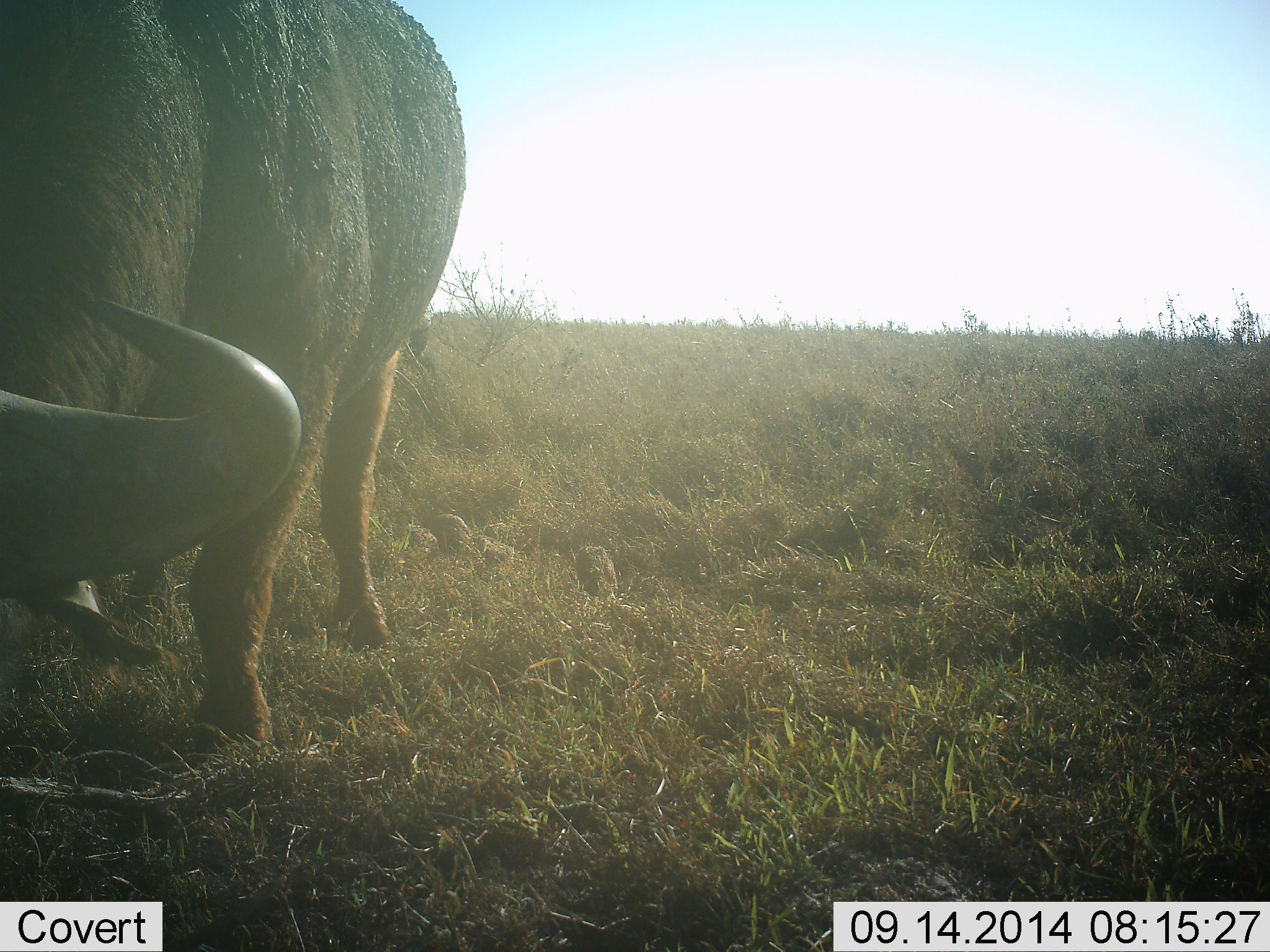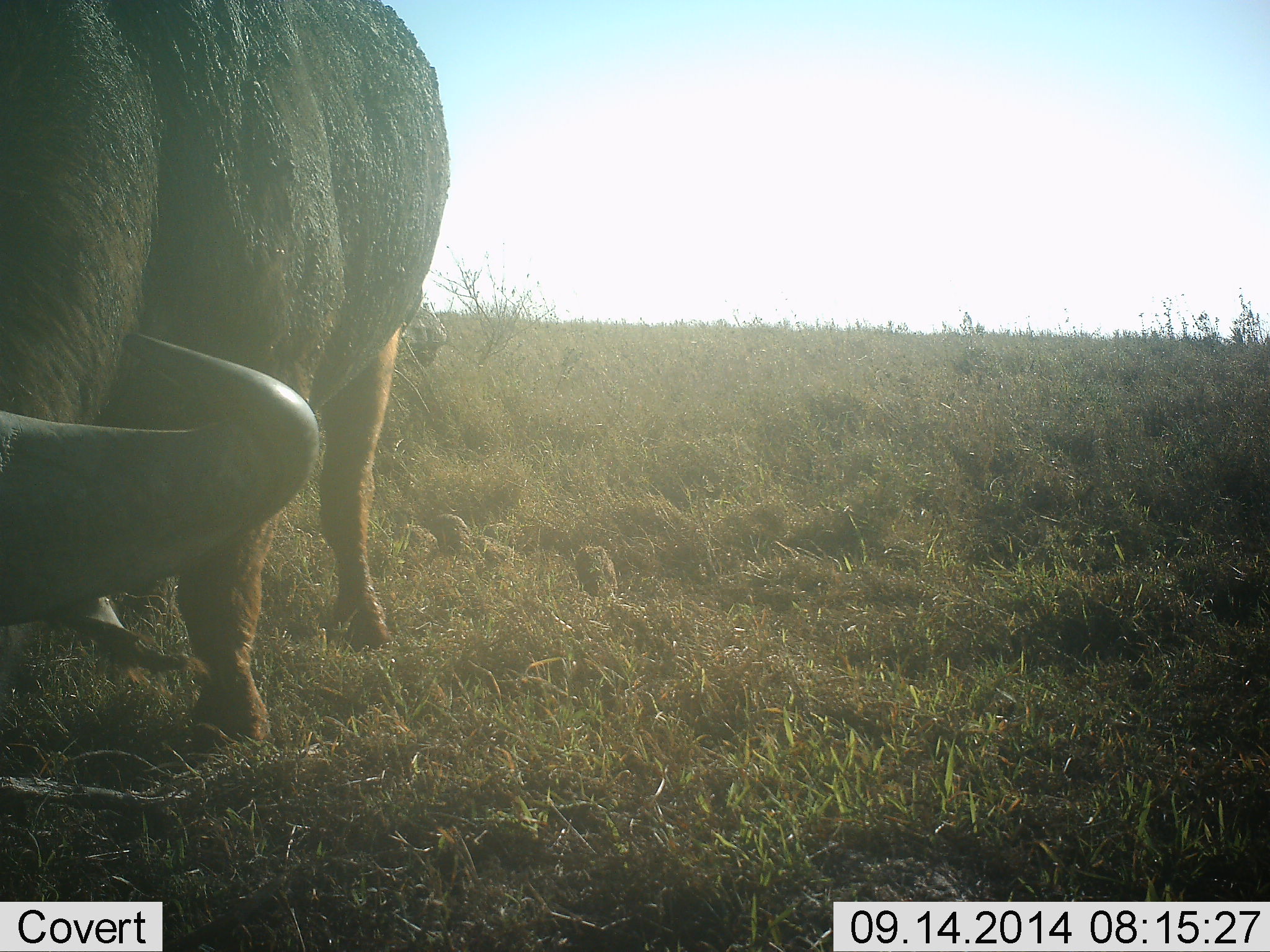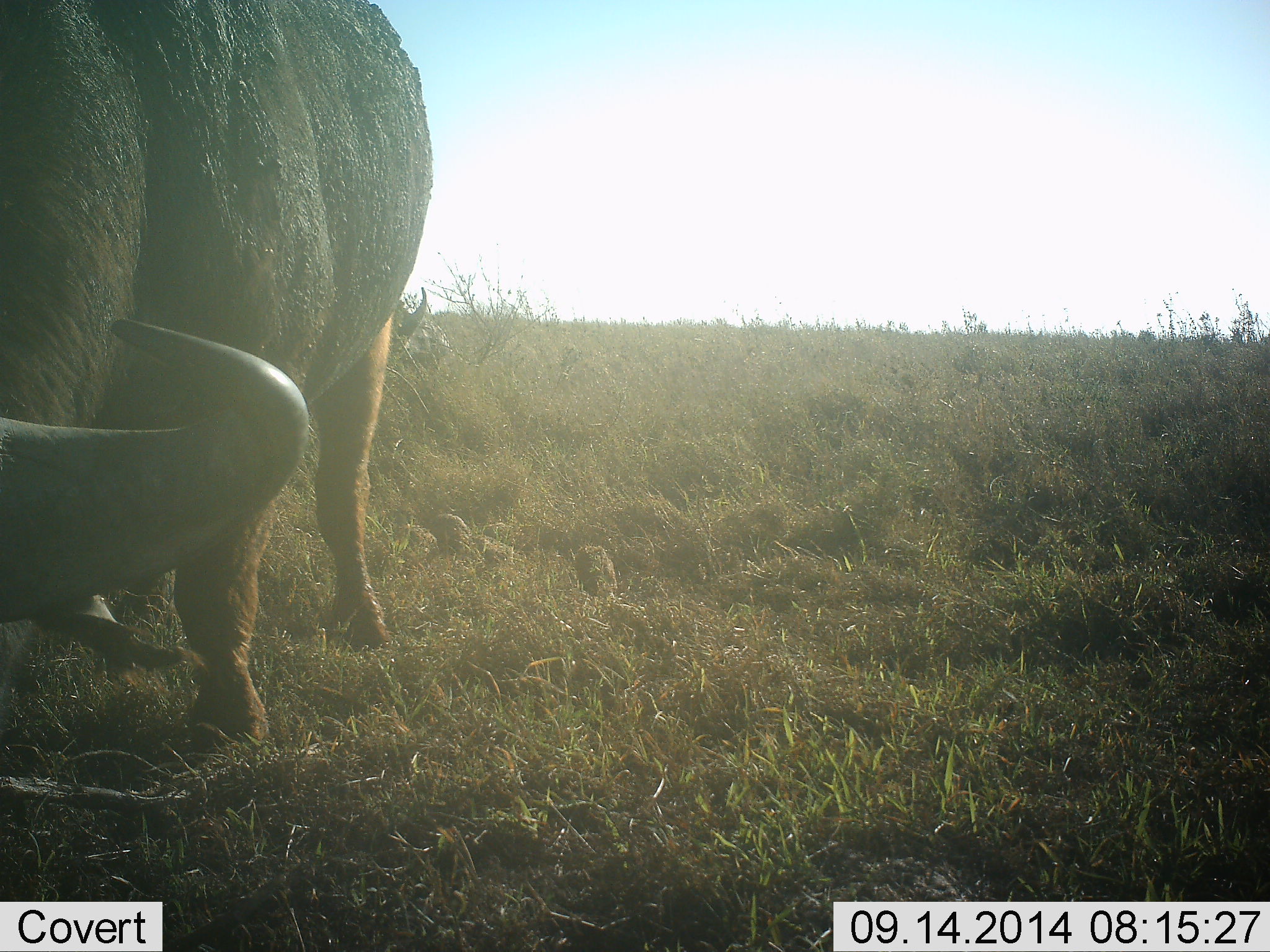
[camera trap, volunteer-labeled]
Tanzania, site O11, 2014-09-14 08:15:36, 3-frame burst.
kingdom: Animalia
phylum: Chordata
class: Mammalia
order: Artiodactyla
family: Bovidae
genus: Syncerus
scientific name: Syncerus caffer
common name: cape buffalo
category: buffalo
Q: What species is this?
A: Buffalo (cape buffalo) (Syncerus caffer).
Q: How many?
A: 1.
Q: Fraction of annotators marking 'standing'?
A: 50%.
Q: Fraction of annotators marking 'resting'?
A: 0%.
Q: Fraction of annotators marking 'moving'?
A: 0%.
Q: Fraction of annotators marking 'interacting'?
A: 0%.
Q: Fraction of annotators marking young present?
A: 0%.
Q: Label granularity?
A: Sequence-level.